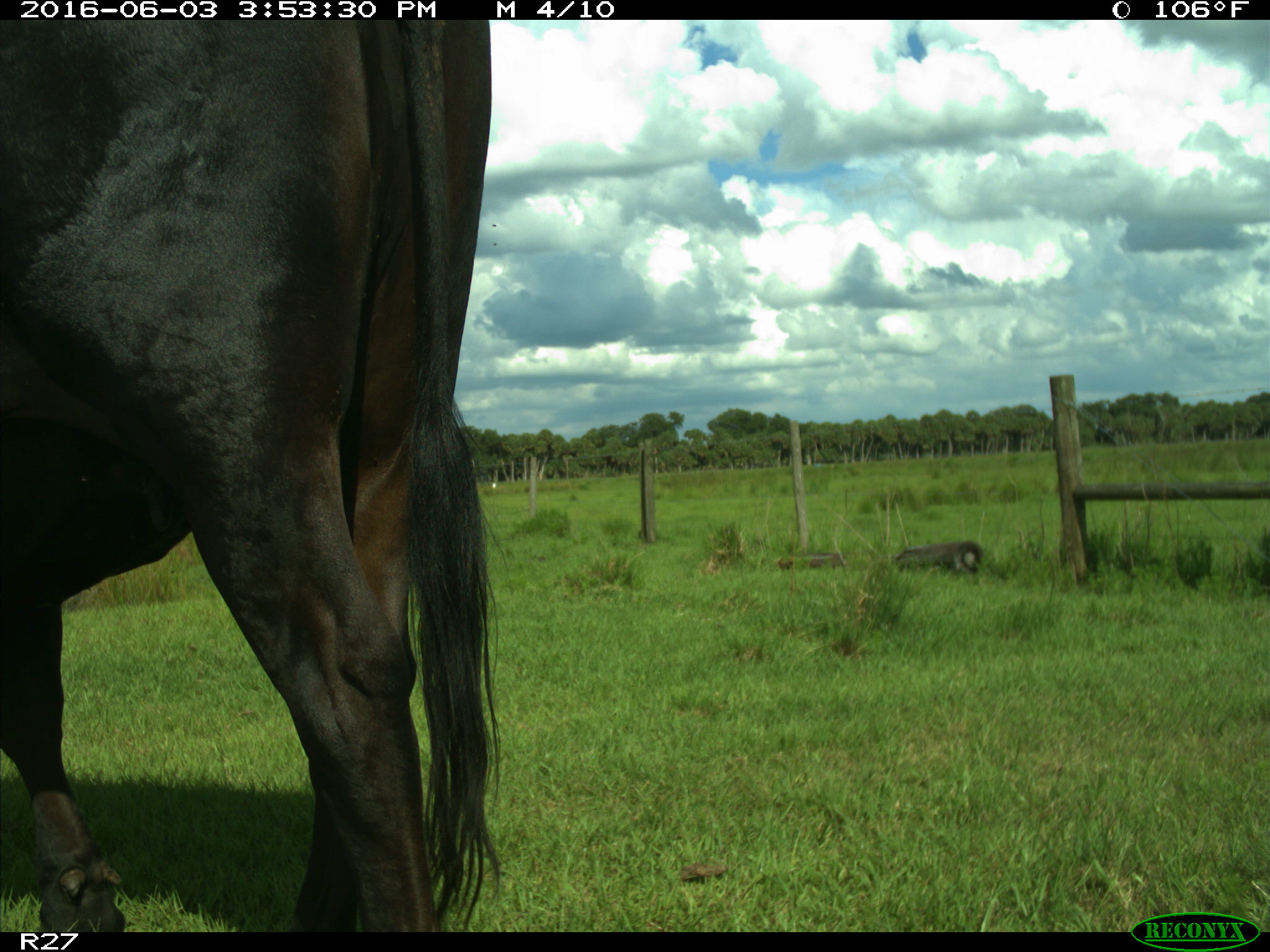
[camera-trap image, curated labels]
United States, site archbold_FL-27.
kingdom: Animalia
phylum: Chordata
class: Mammalia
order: Artiodactyla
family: Bovidae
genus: Bos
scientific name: Bos taurus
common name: domestic cow